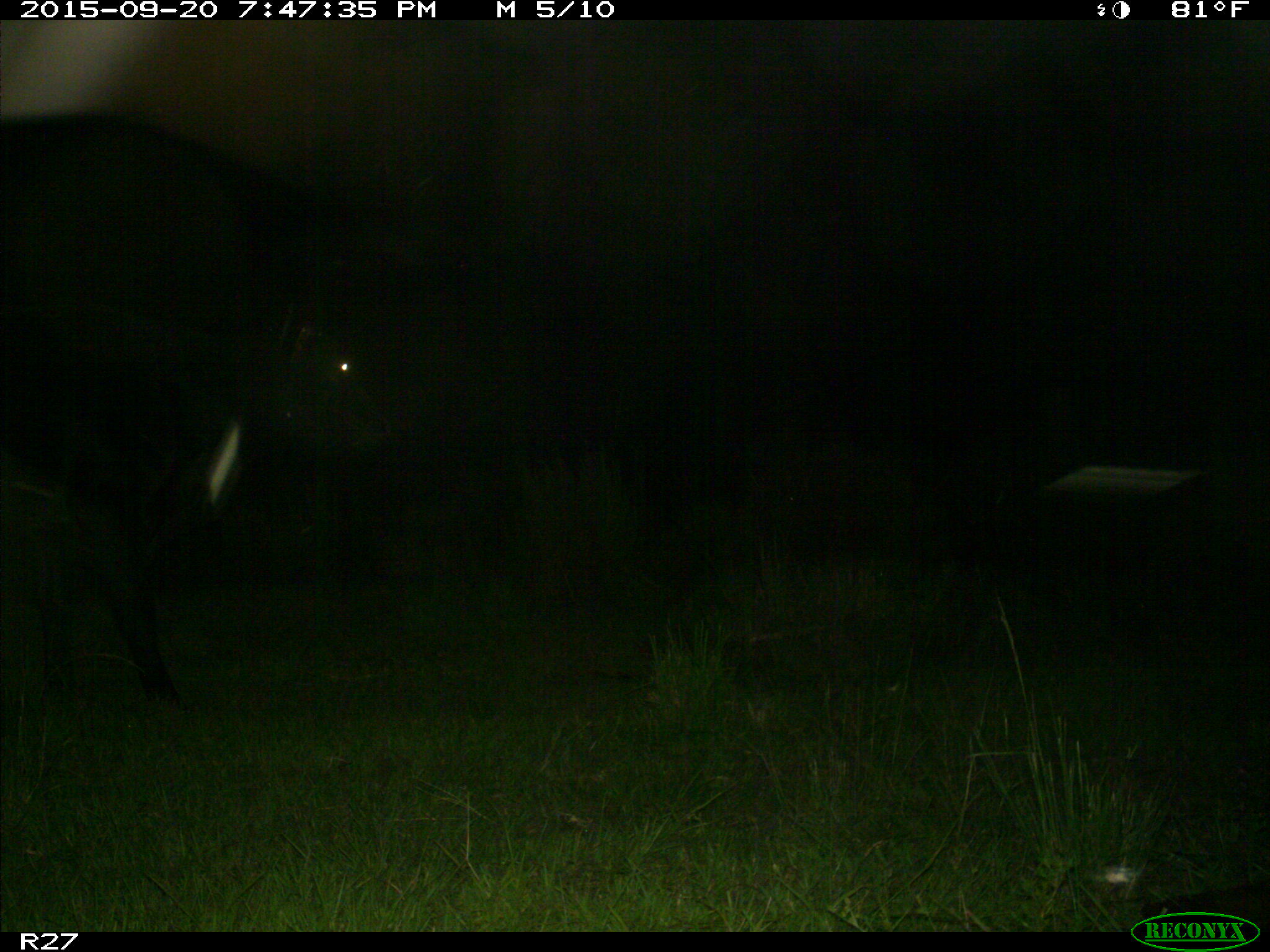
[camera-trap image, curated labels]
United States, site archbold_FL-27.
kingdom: Animalia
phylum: Chordata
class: Mammalia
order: Artiodactyla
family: Bovidae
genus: Bos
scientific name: Bos taurus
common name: domestic cow